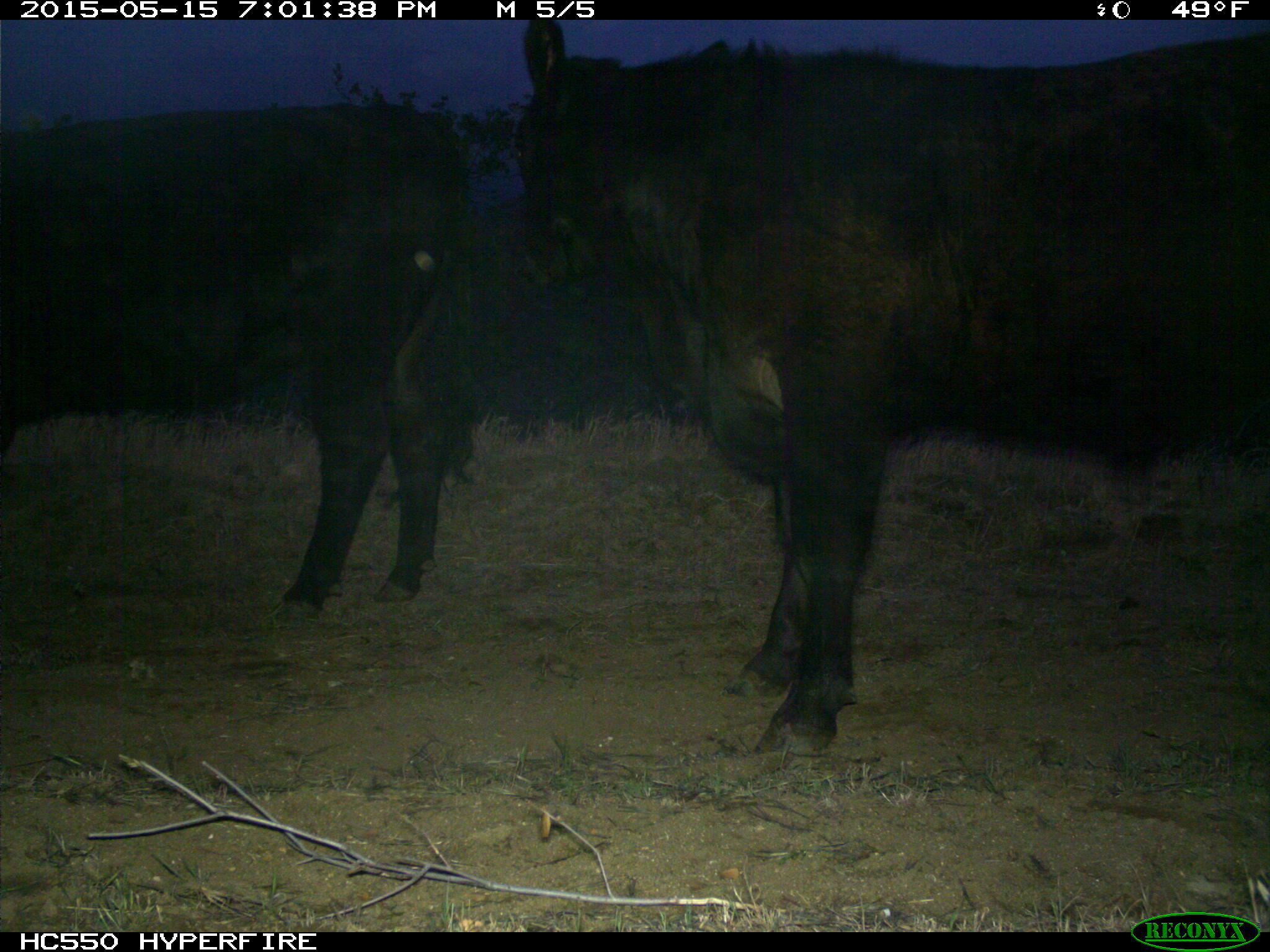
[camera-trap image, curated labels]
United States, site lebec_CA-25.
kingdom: Animalia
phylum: Chordata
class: Mammalia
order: Artiodactyla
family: Bovidae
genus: Bos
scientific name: Bos taurus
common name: domestic cow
Bos taurus (domestic cow).